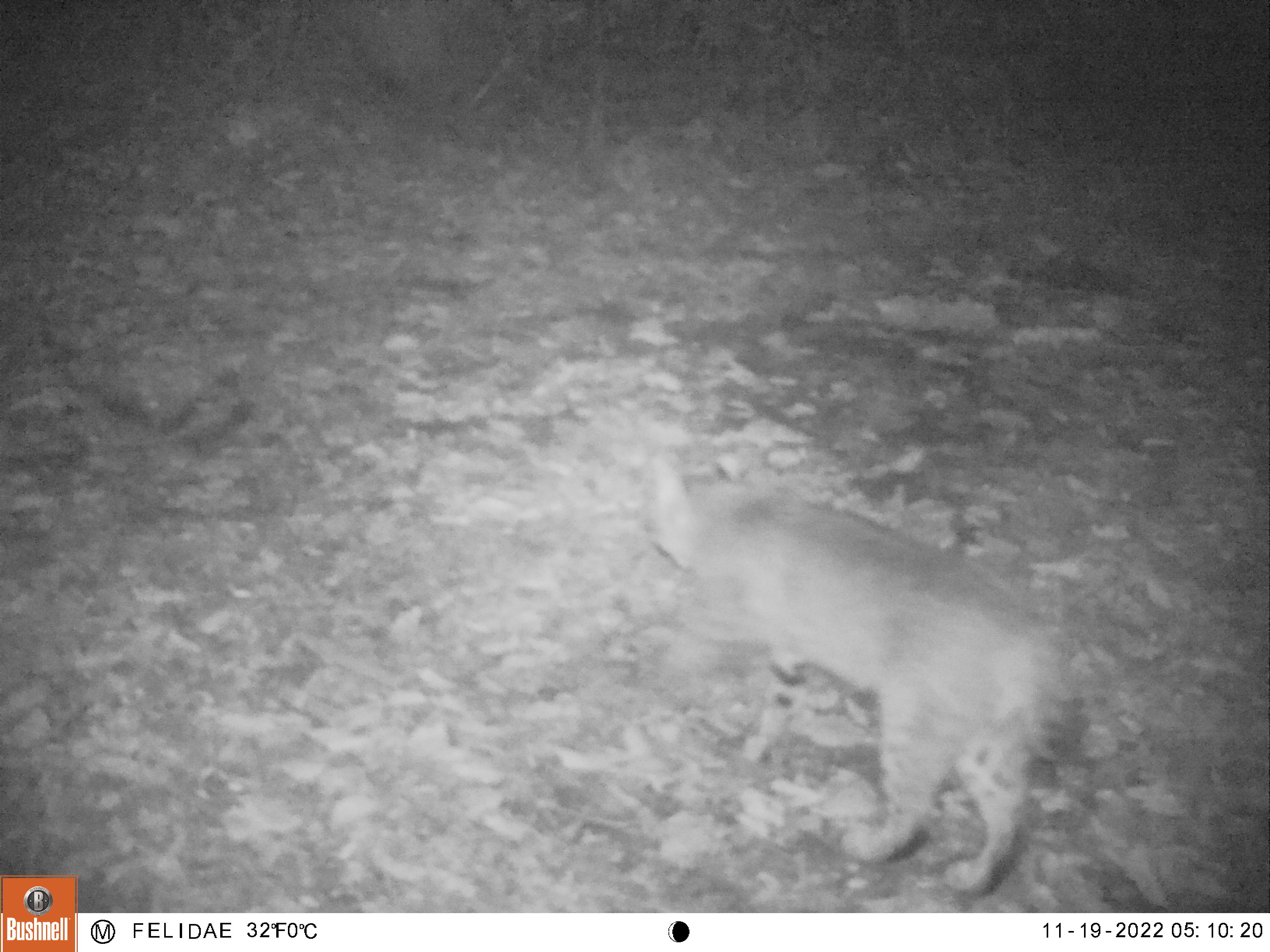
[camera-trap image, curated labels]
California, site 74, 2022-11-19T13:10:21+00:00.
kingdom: Animalia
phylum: Chordata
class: Mammalia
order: Carnivora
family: Felidae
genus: Lynx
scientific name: Lynx rufus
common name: bobcat